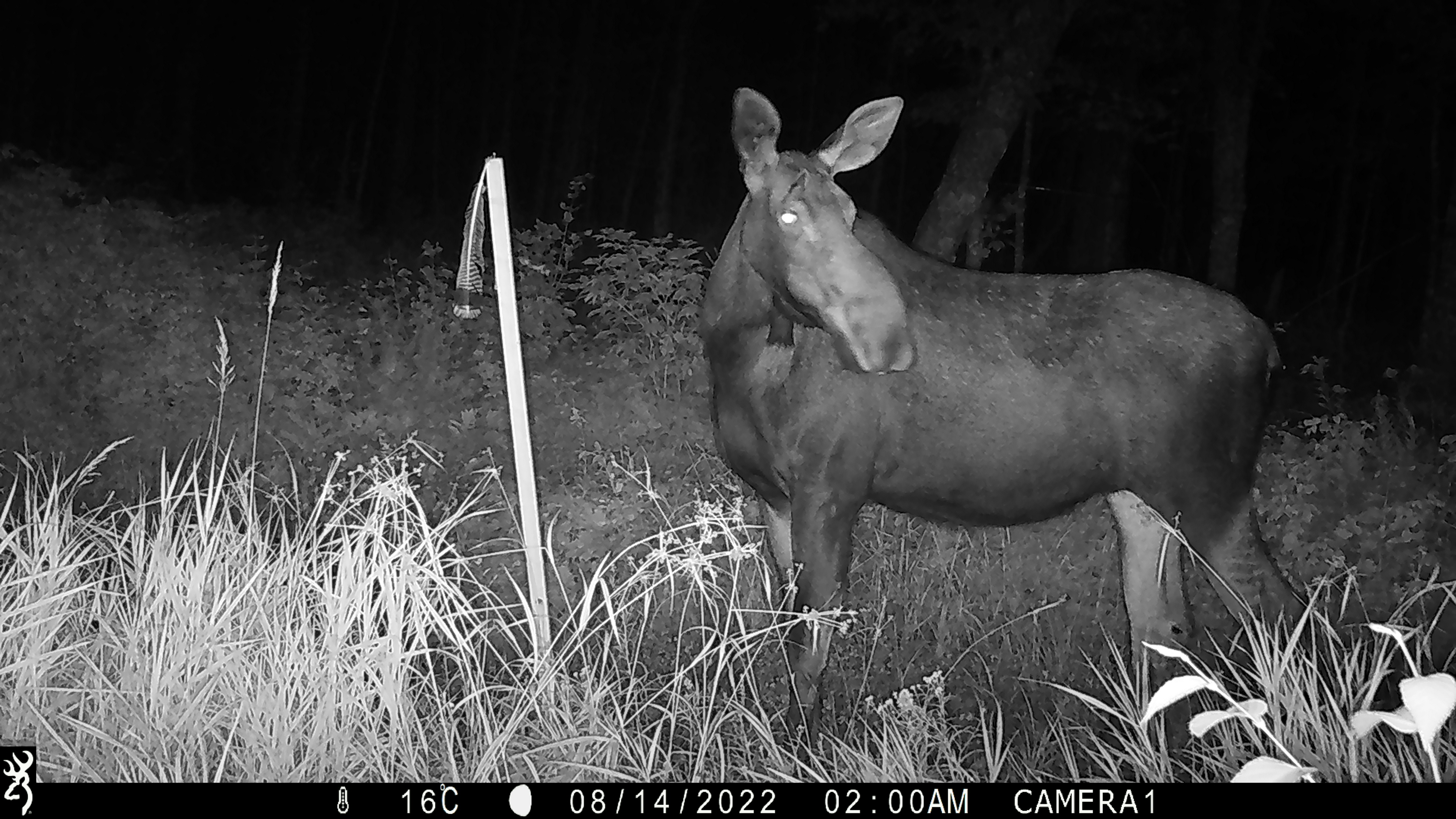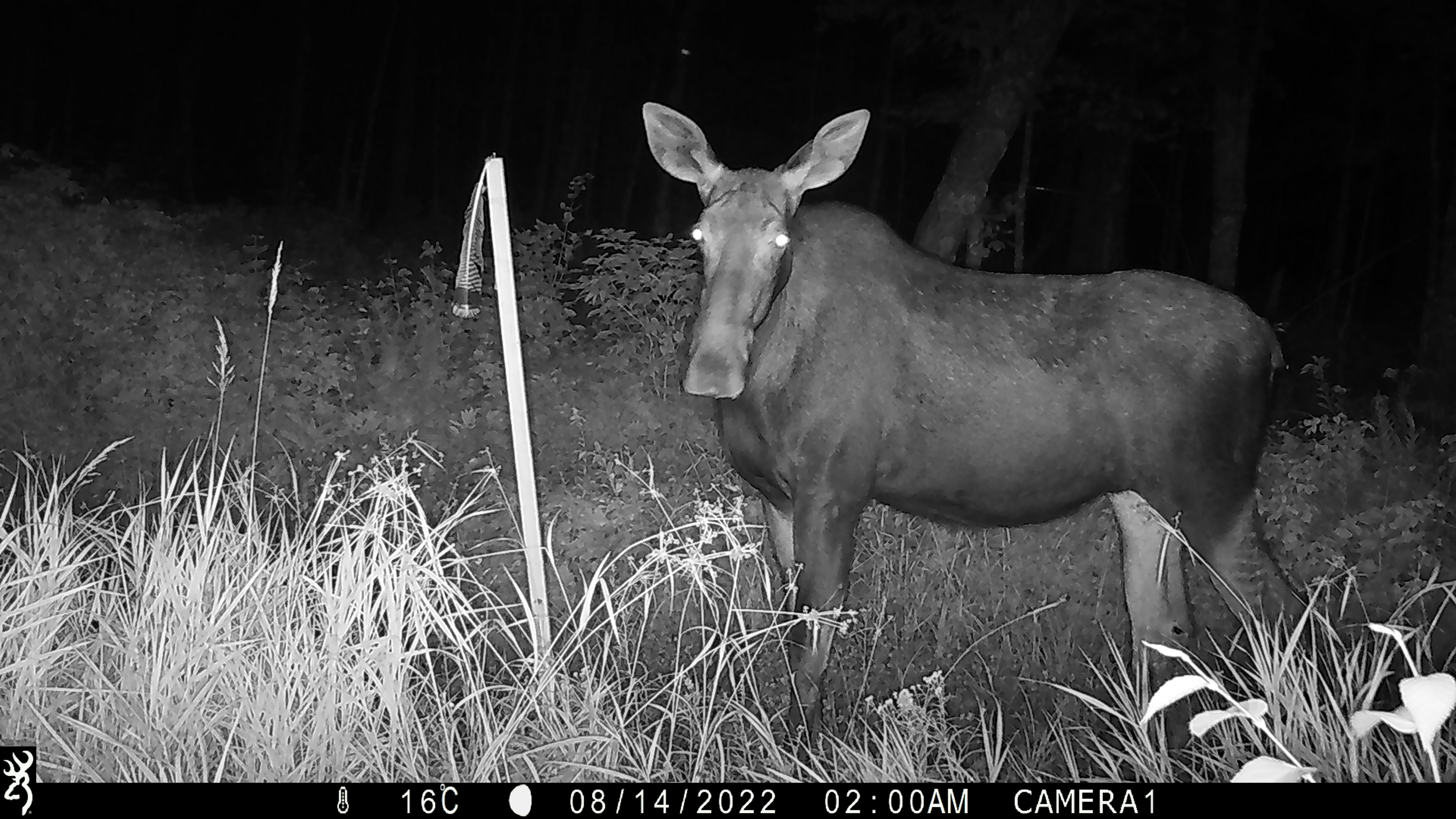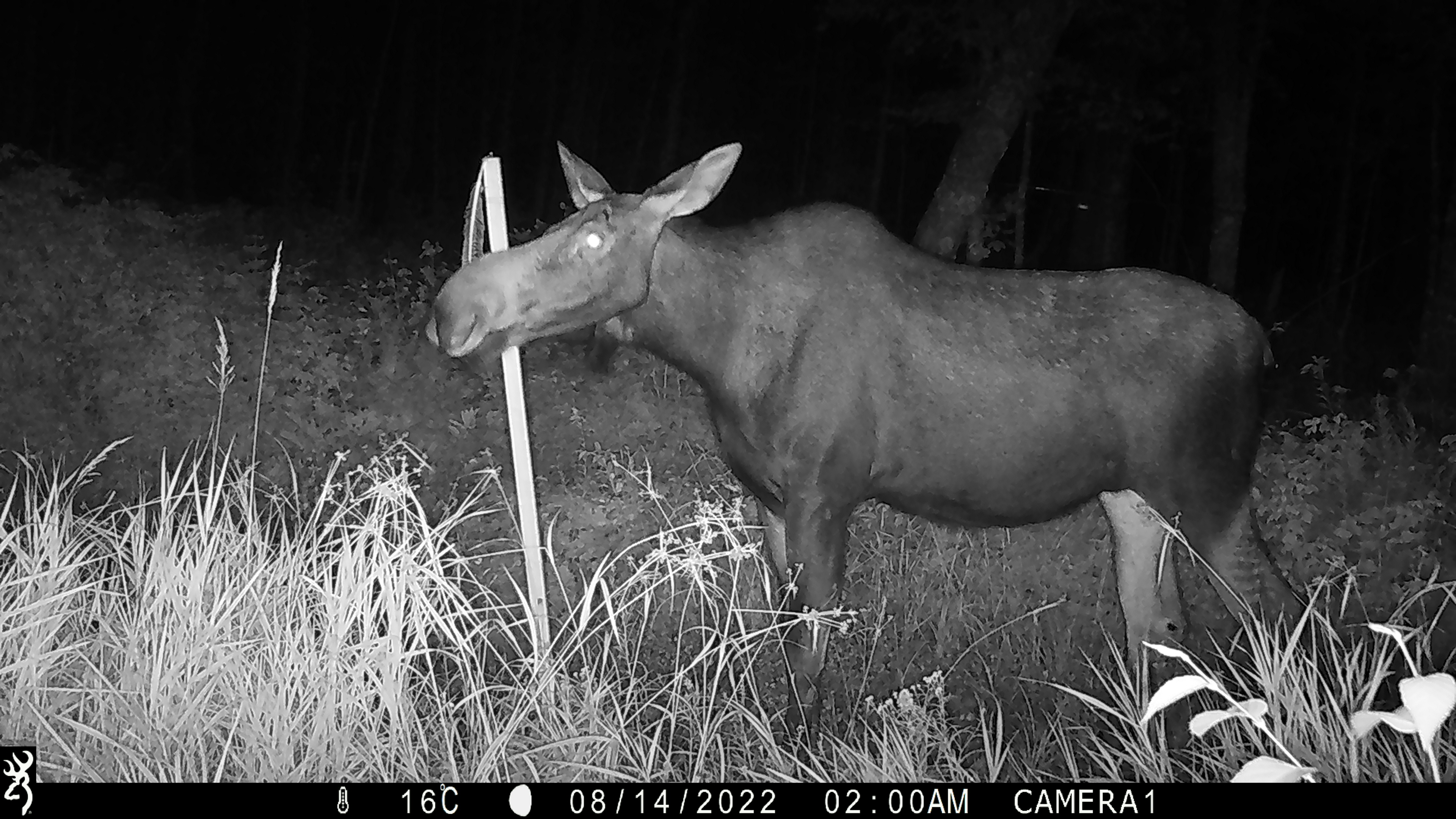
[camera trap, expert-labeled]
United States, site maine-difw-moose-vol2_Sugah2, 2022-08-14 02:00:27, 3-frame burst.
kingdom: Animalia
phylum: Chordata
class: Mammalia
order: Artiodactyla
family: Cervidae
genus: Alces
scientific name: Alces alces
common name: moose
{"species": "moose (Alces alces)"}